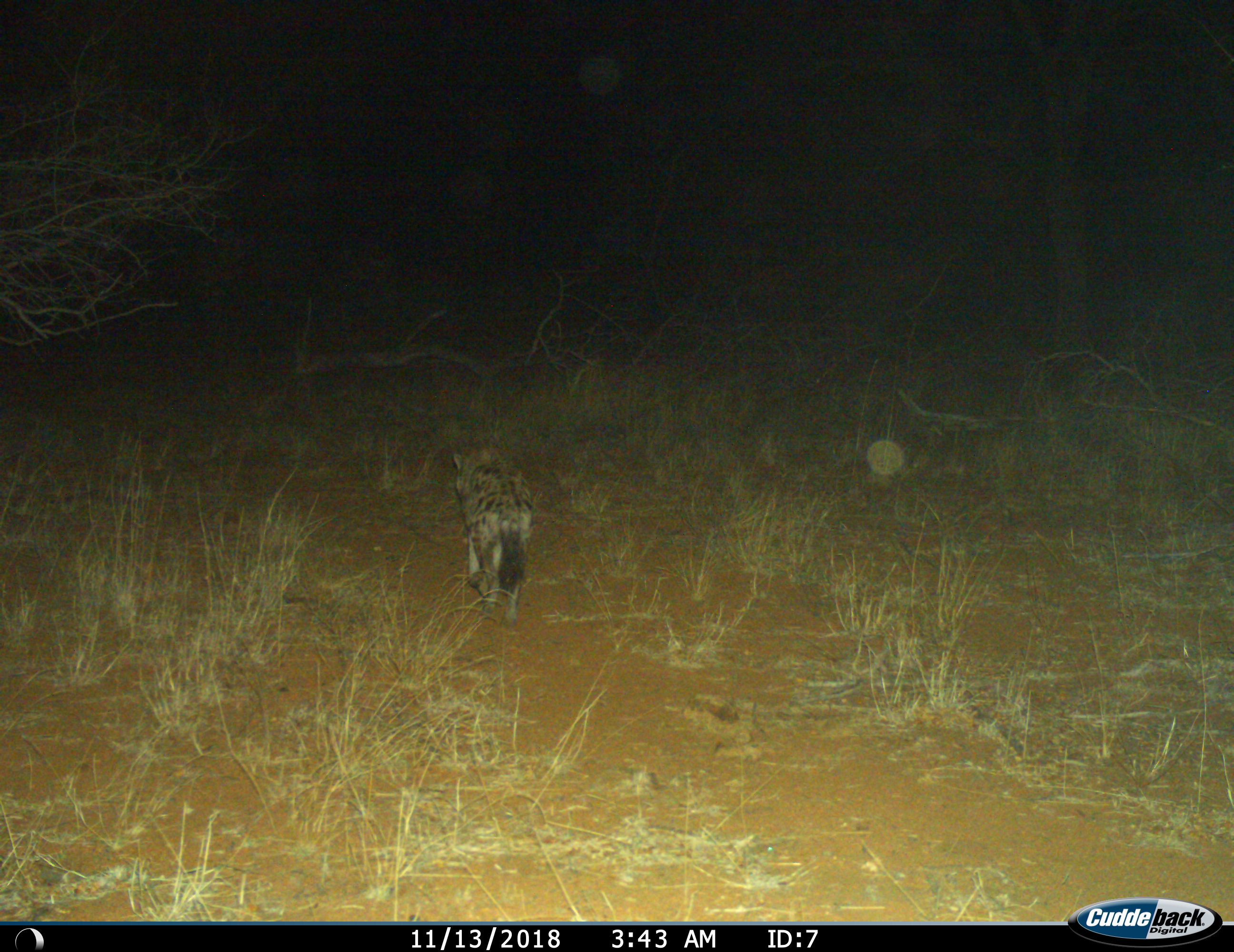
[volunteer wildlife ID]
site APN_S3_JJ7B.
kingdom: Animalia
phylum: Chordata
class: Mammalia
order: Carnivora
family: Hyaenidae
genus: Crocuta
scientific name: Crocuta crocuta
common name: spotted hyena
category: hyenaspotted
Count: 1.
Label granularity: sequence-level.